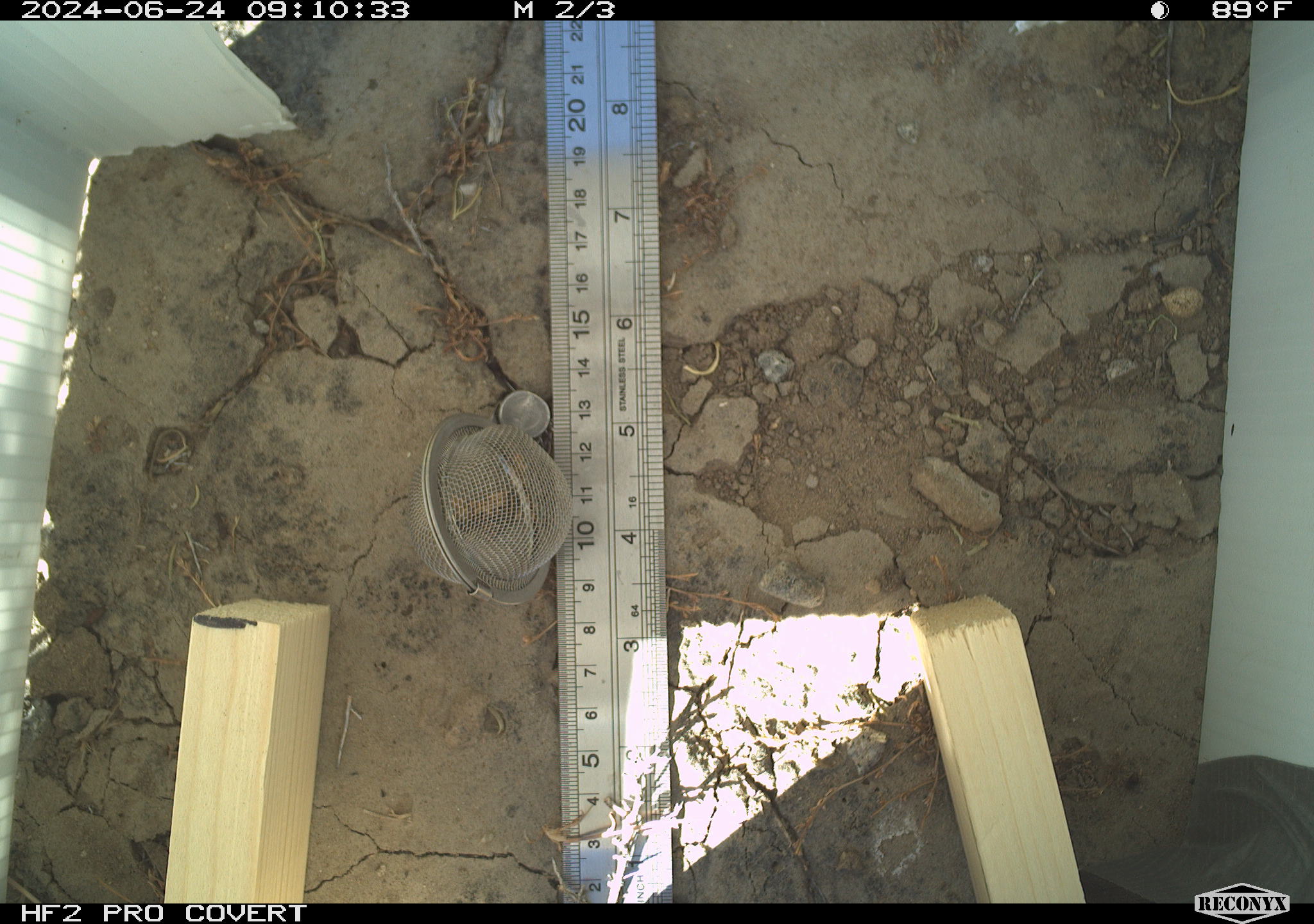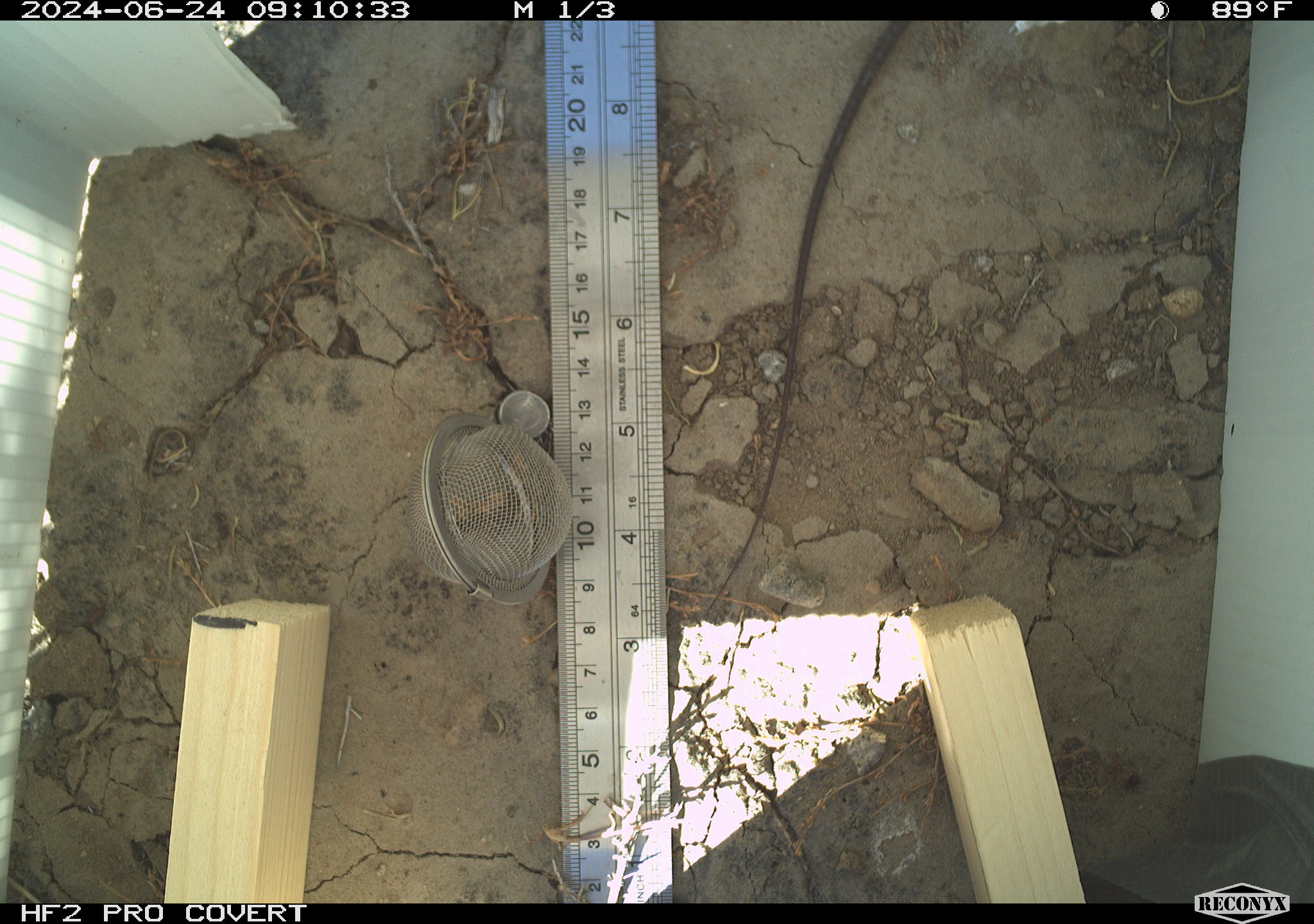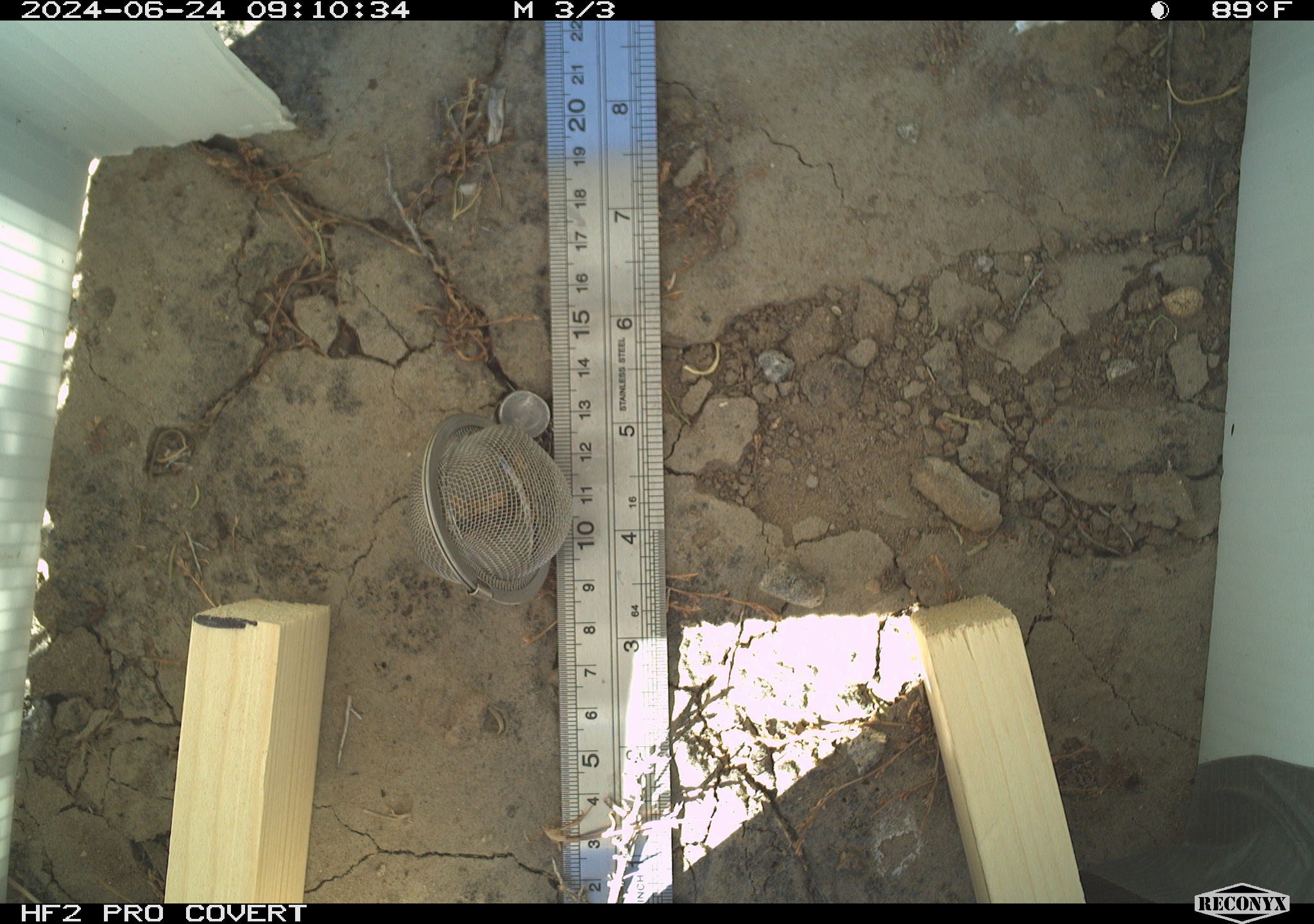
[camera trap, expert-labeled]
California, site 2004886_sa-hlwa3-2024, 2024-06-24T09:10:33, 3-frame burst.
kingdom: Animalia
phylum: Chordata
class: Reptilia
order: Squamata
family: Teiidae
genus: Aspidoscelis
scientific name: Aspidoscelis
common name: whiptail lizards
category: aspidoscelis species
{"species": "aspidoscelis species (whiptail lizards) (Aspidoscelis)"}